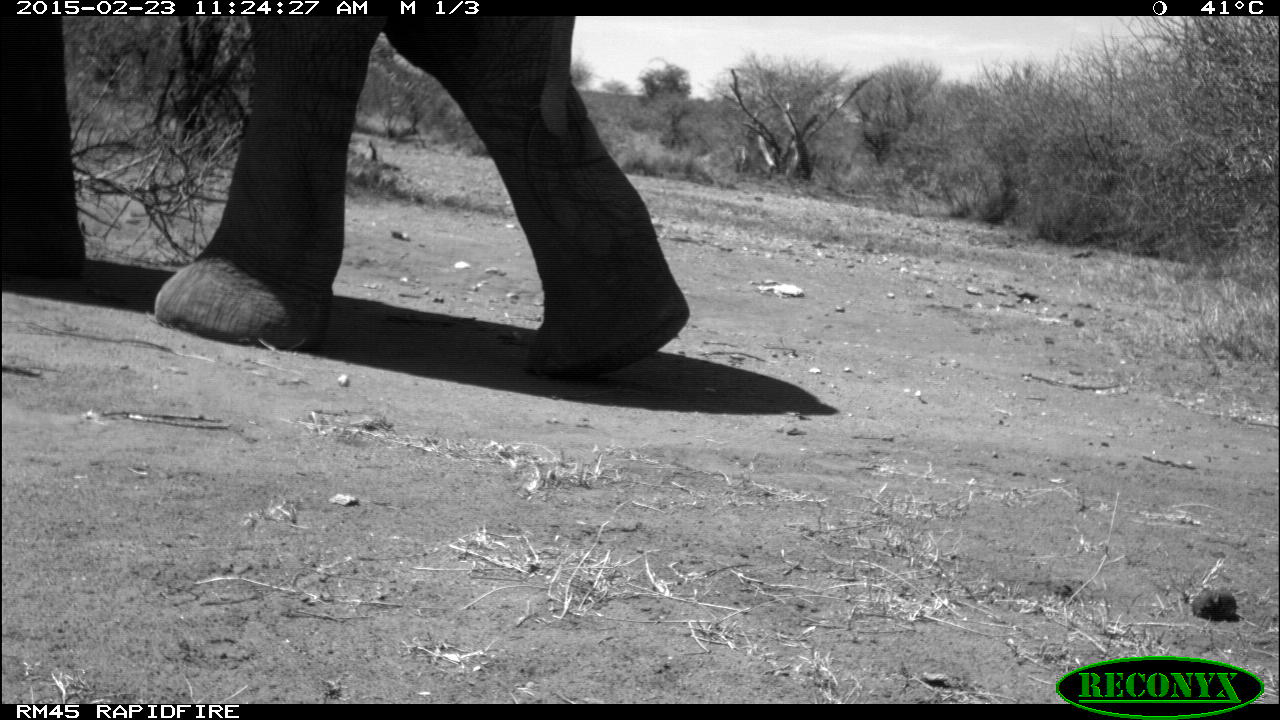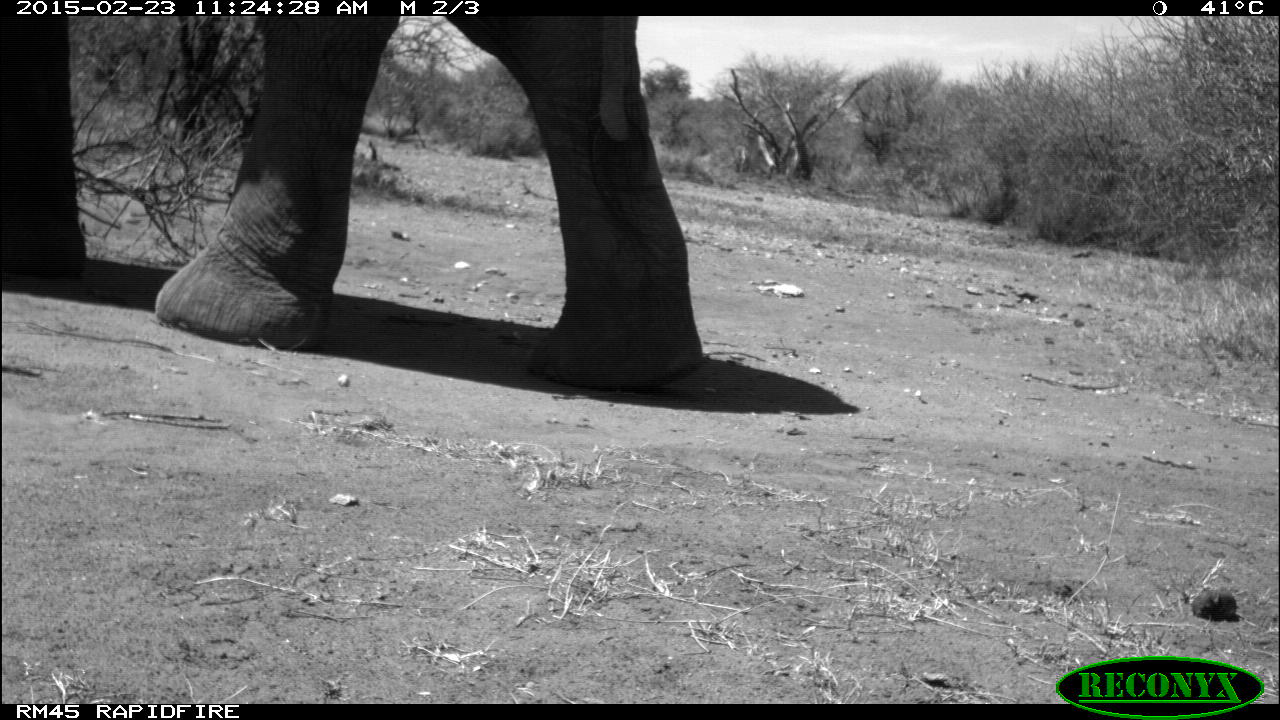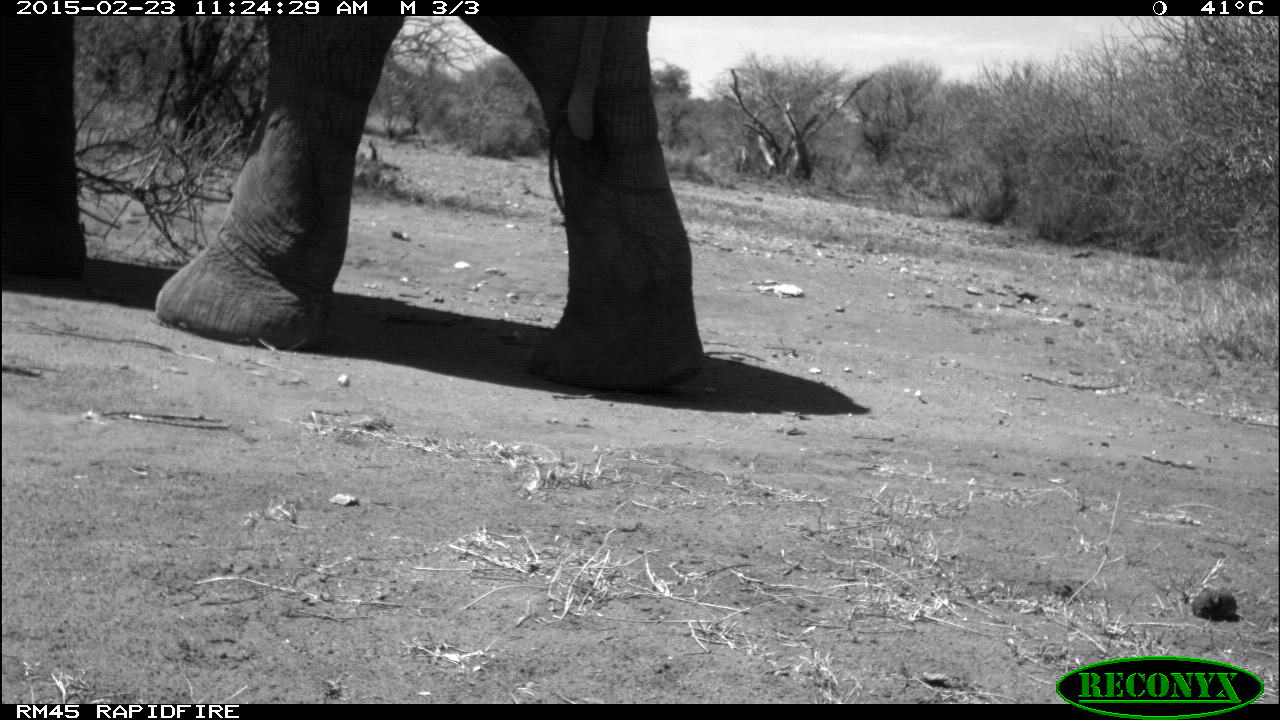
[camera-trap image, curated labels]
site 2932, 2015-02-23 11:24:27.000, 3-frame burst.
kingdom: Animalia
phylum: Chordata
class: Mammalia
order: Proboscidea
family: Elephantidae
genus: Loxodonta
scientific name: Loxodonta africana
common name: african bush elephant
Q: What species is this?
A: Loxodonta africana (african bush elephant).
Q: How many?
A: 1.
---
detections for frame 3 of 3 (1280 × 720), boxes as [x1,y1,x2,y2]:
loxodonta africana: [0,14,705,391]